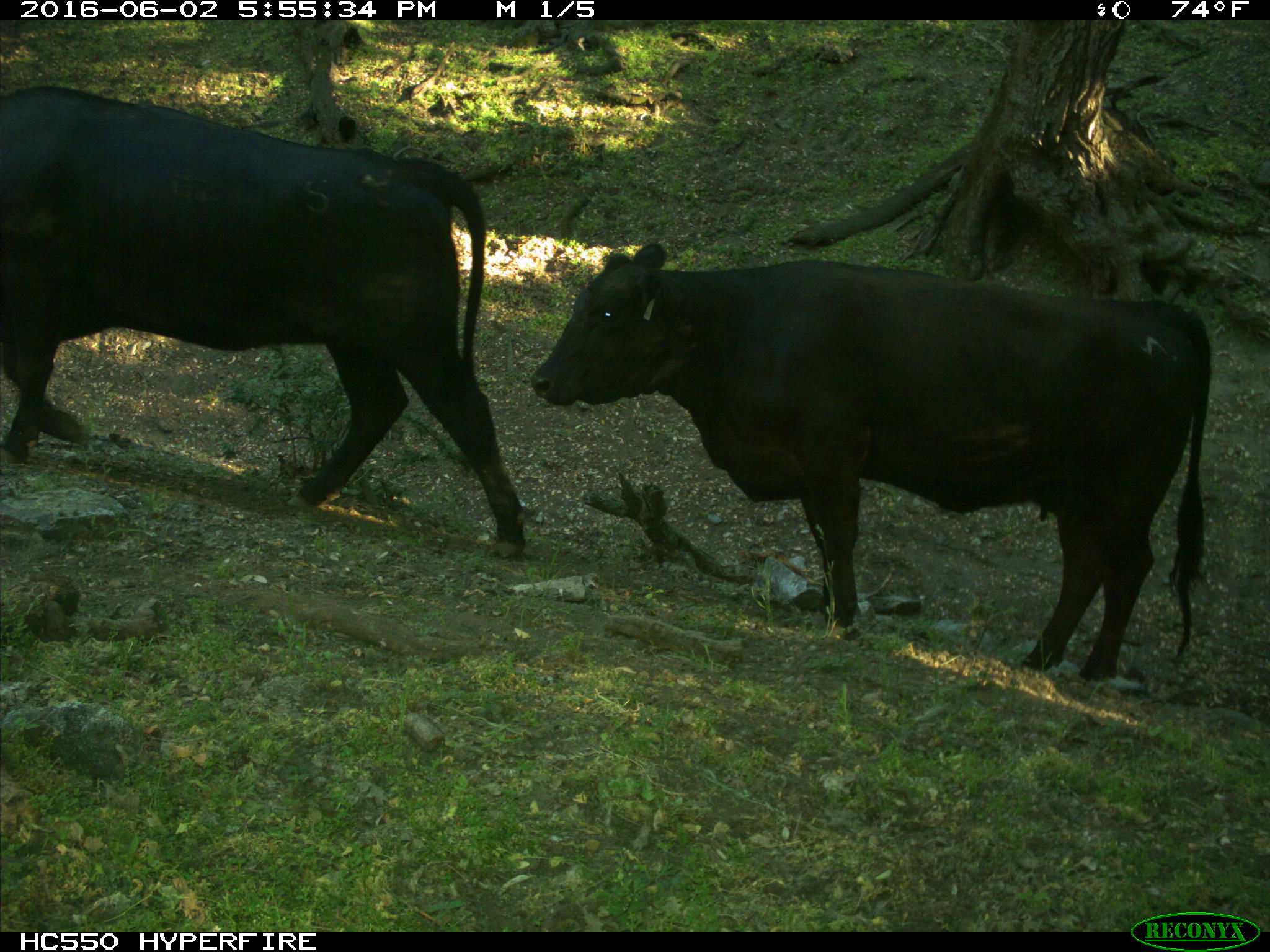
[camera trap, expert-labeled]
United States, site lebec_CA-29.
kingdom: Animalia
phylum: Chordata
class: Mammalia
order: Artiodactyla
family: Bovidae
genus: Bos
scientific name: Bos taurus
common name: domestic cow